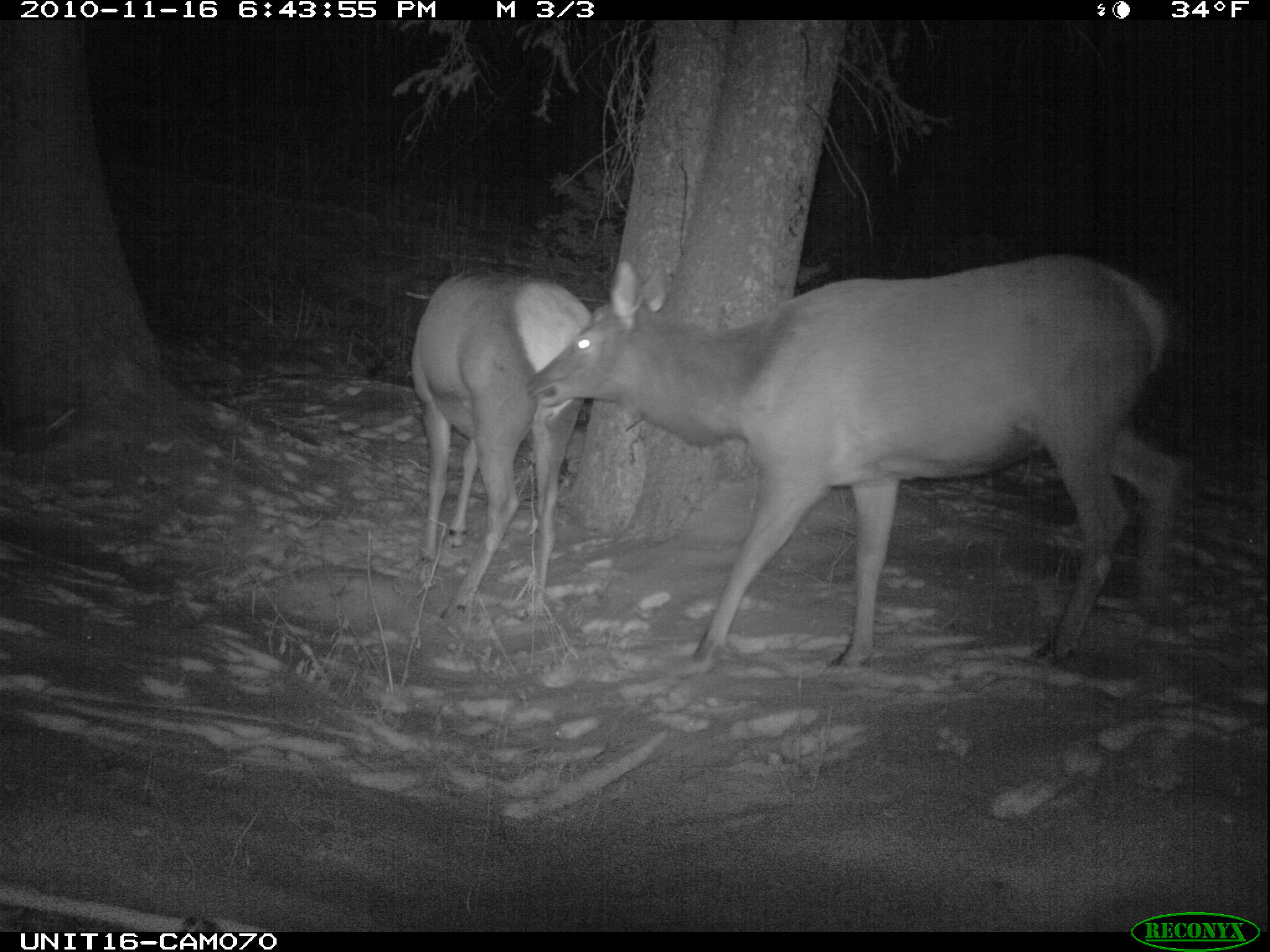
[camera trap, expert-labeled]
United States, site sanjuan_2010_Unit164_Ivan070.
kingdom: Animalia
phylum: Chordata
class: Mammalia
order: Artiodactyla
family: Cervidae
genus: Cervus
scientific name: Cervus elaphus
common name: red deer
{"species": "Cervus elaphus (red deer)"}